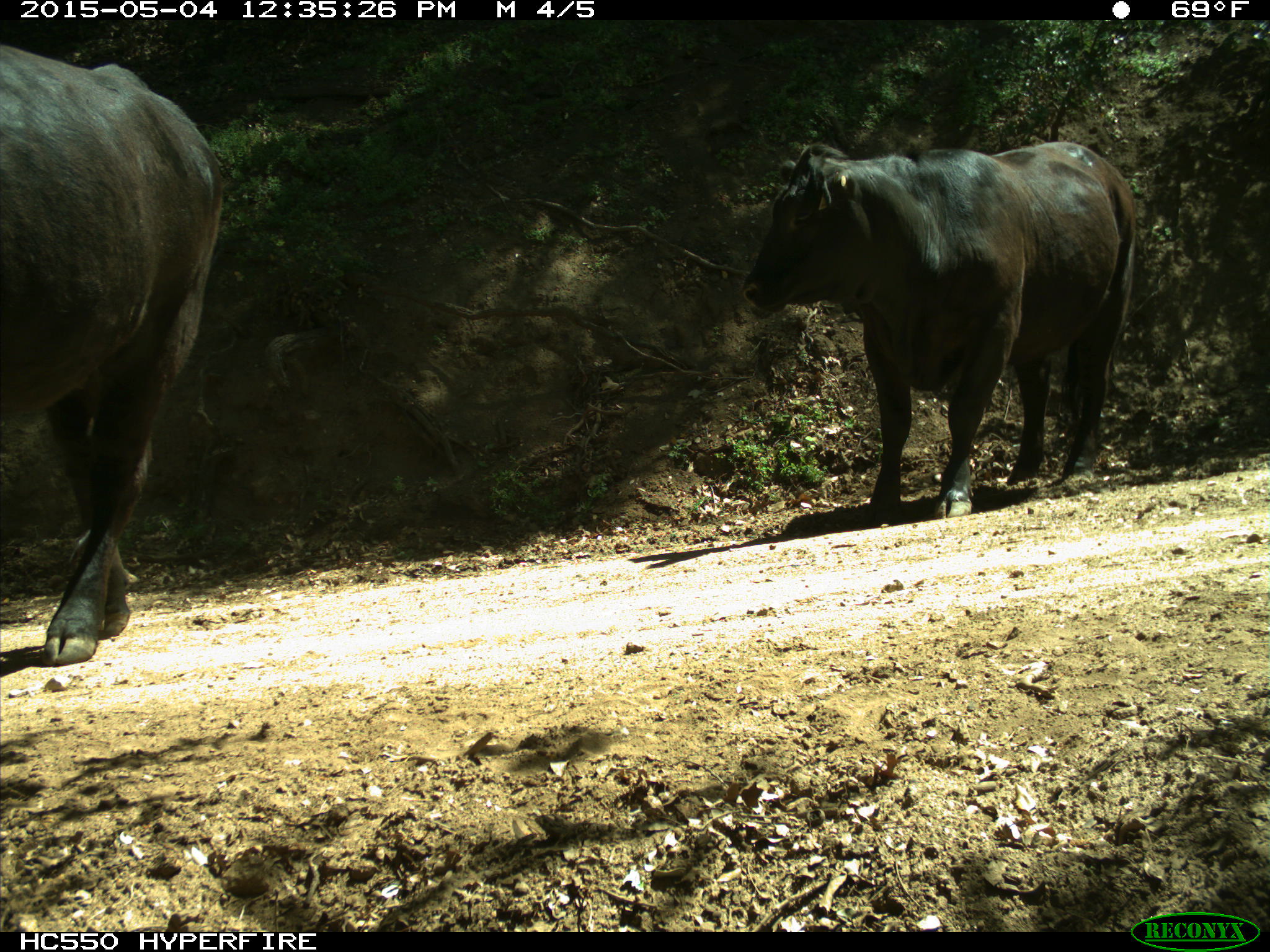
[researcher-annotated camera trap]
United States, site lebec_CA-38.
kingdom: Animalia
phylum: Chordata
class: Mammalia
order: Artiodactyla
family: Bovidae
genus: Bos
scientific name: Bos taurus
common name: domestic cow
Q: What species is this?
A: Bos taurus (domestic cow).